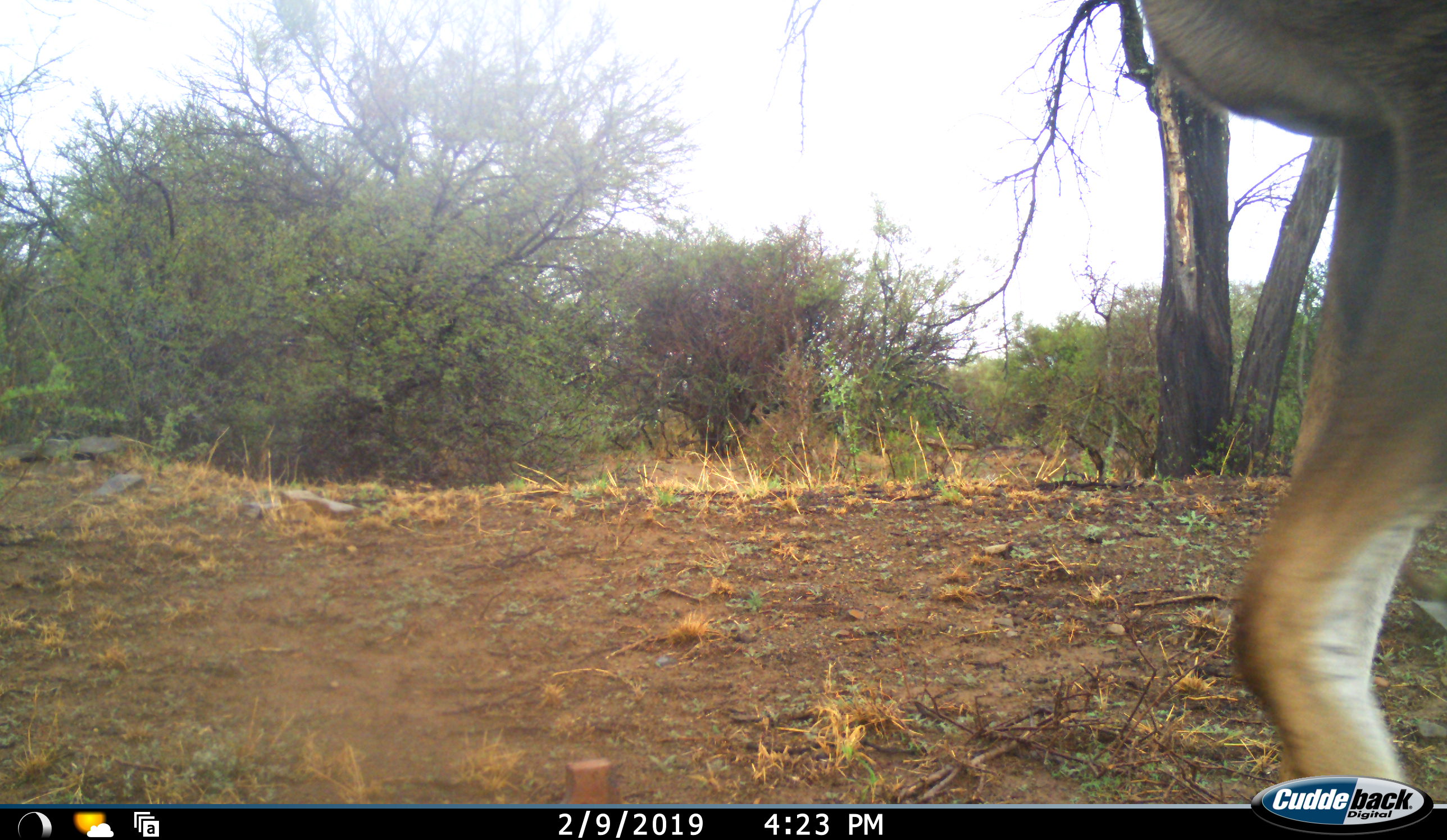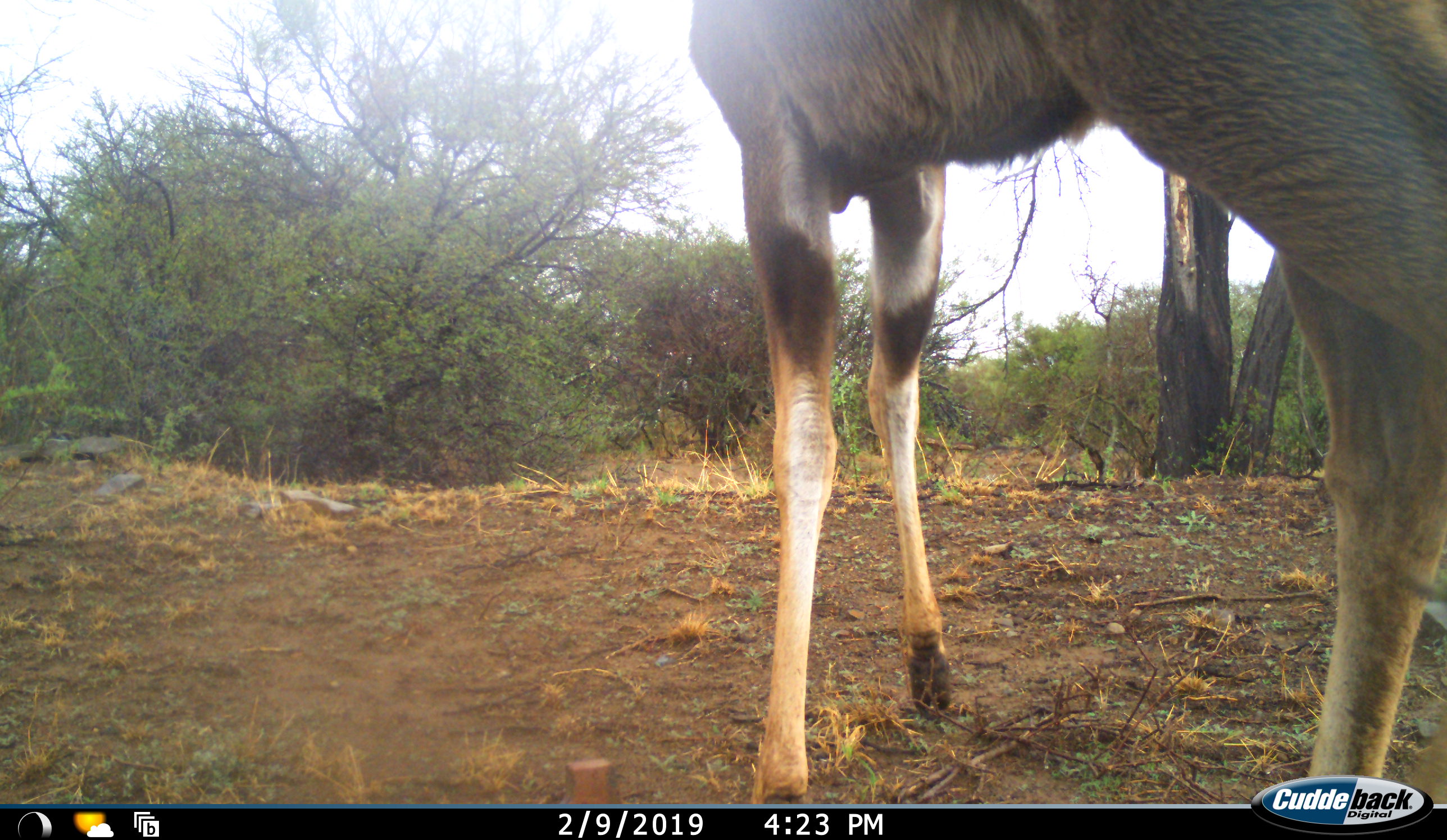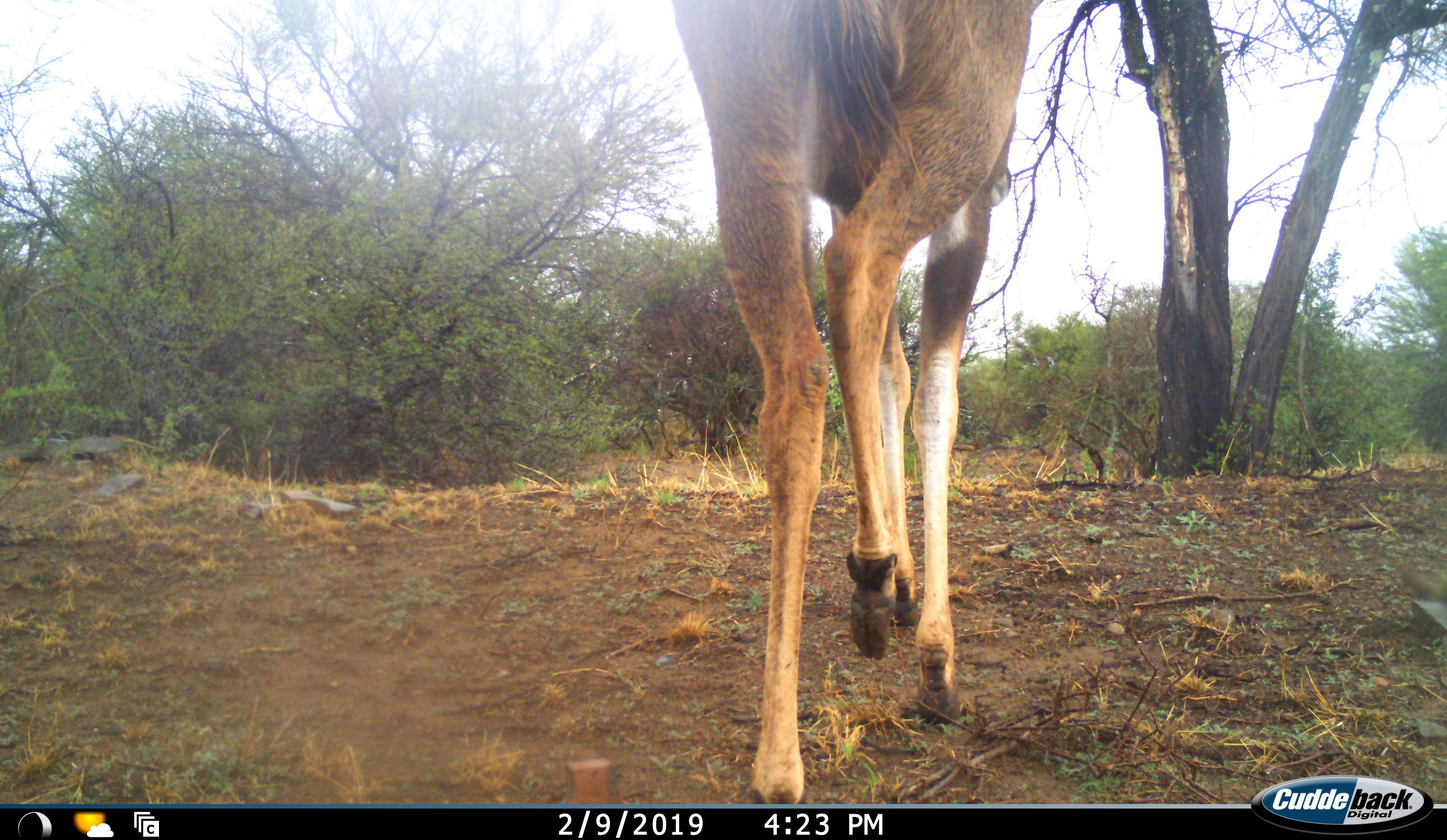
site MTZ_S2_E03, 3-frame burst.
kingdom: Animalia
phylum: Chordata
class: Mammalia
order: Artiodactyla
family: Bovidae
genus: Tragelaphus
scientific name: Tragelaphus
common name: kudu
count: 1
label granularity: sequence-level